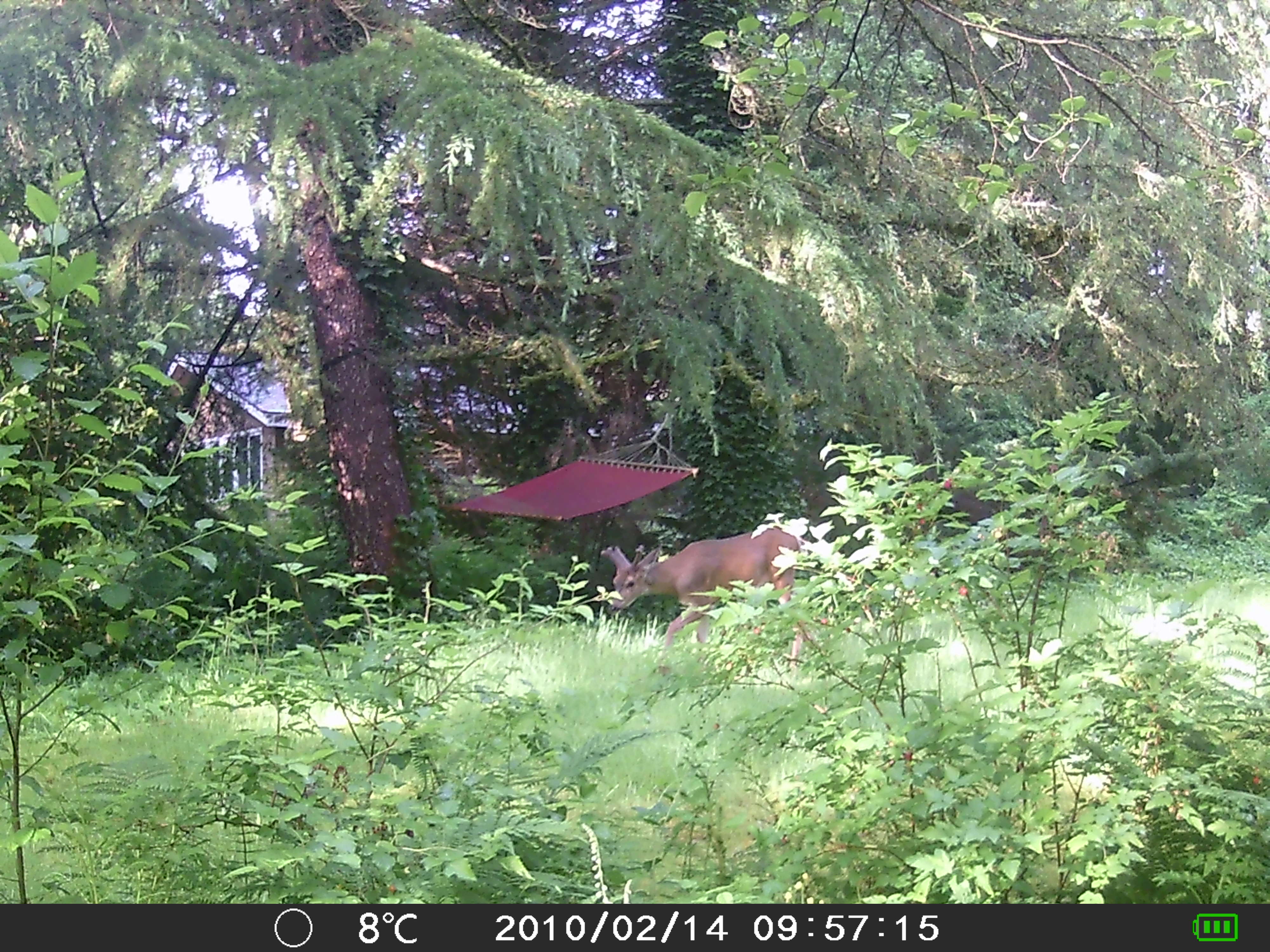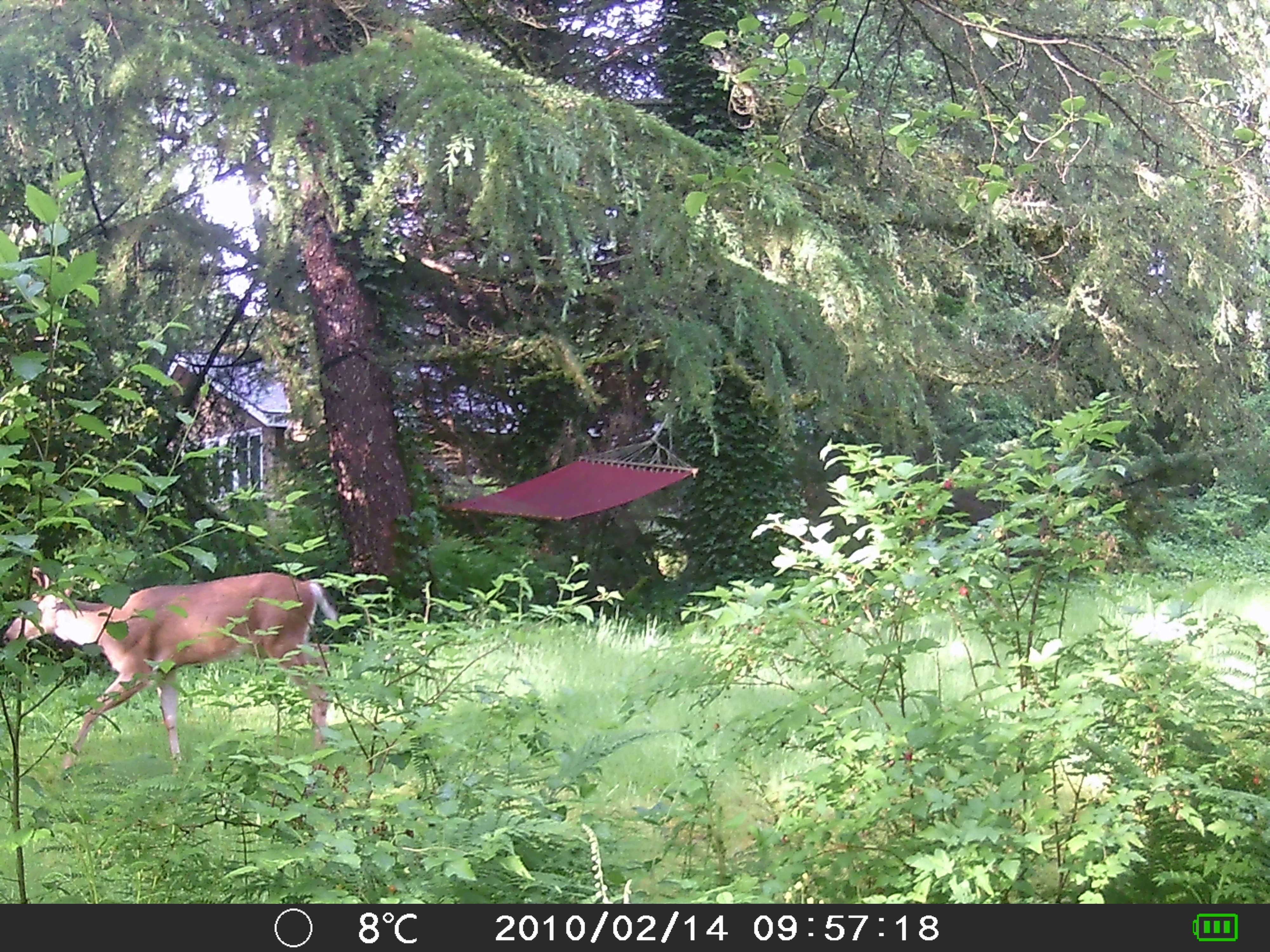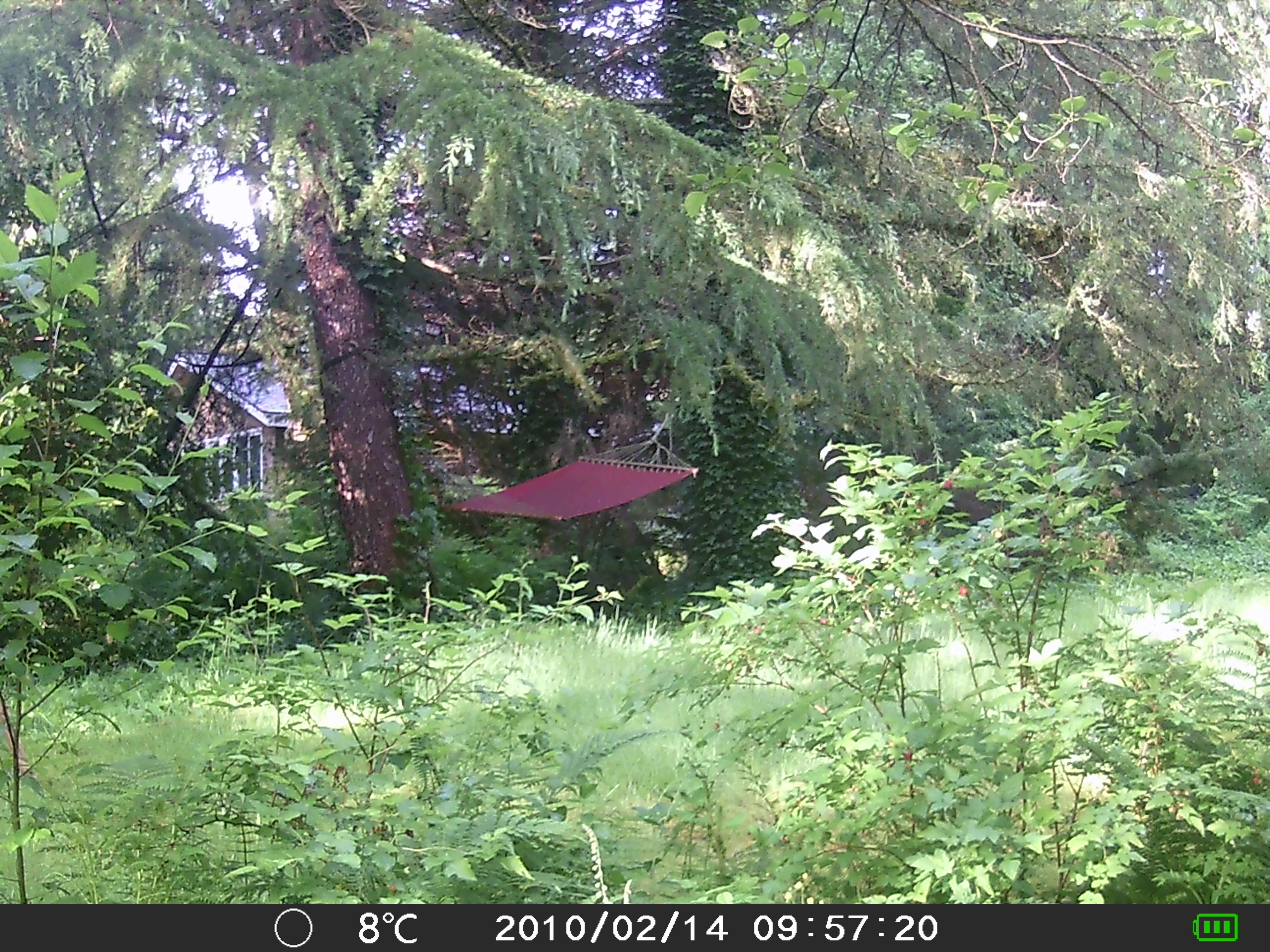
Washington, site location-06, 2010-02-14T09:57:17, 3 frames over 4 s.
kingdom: Animalia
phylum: Chordata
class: Mammalia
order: Artiodactyla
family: Cervidae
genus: Odocoileus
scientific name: Odocoileus hemionus columbianus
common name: columbian blacktail deer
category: deer